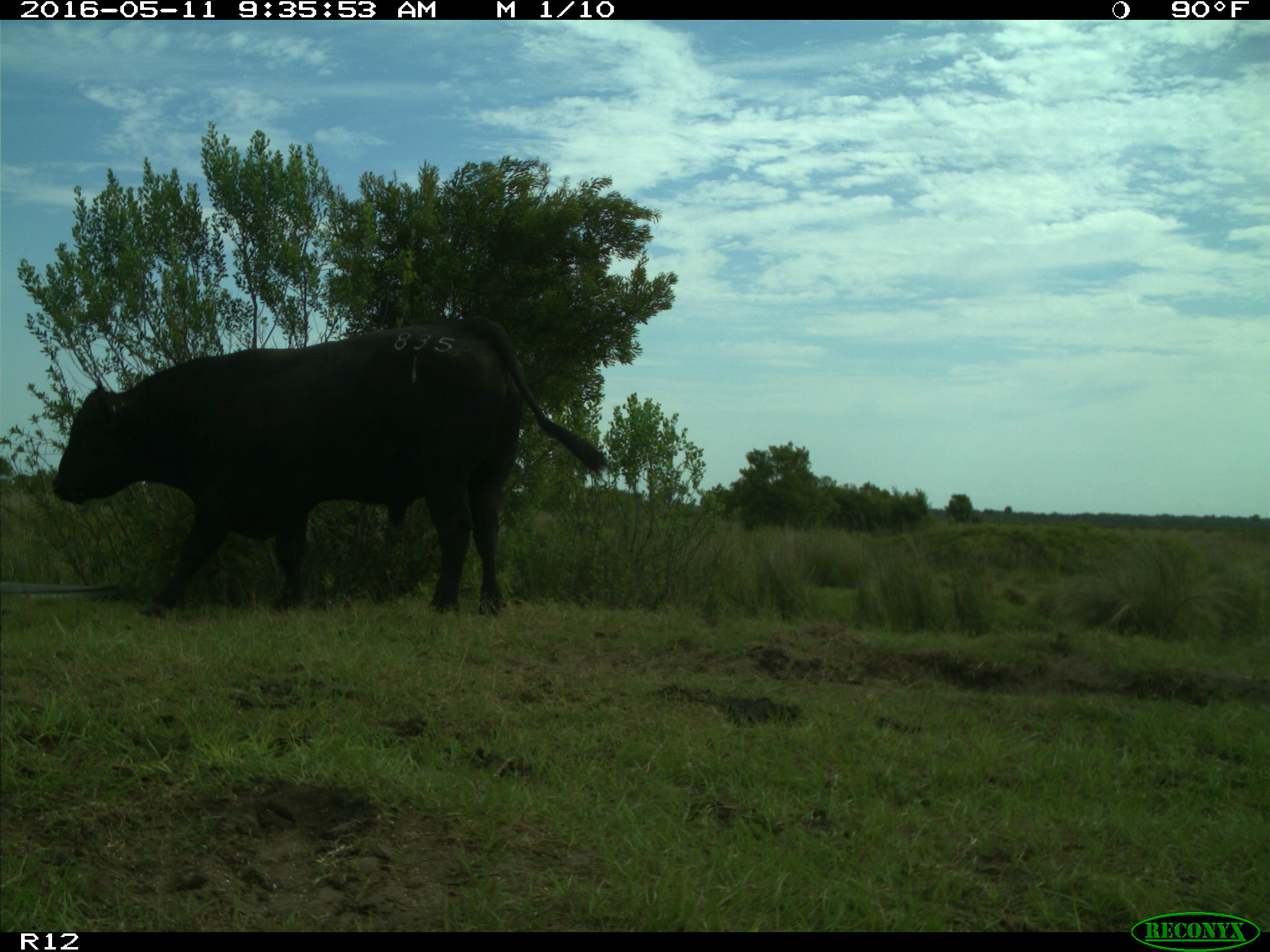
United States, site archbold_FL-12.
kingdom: Animalia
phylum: Chordata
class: Mammalia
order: Artiodactyla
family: Bovidae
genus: Bos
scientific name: Bos taurus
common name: domestic cow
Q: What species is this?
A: Bos taurus (domestic cow).